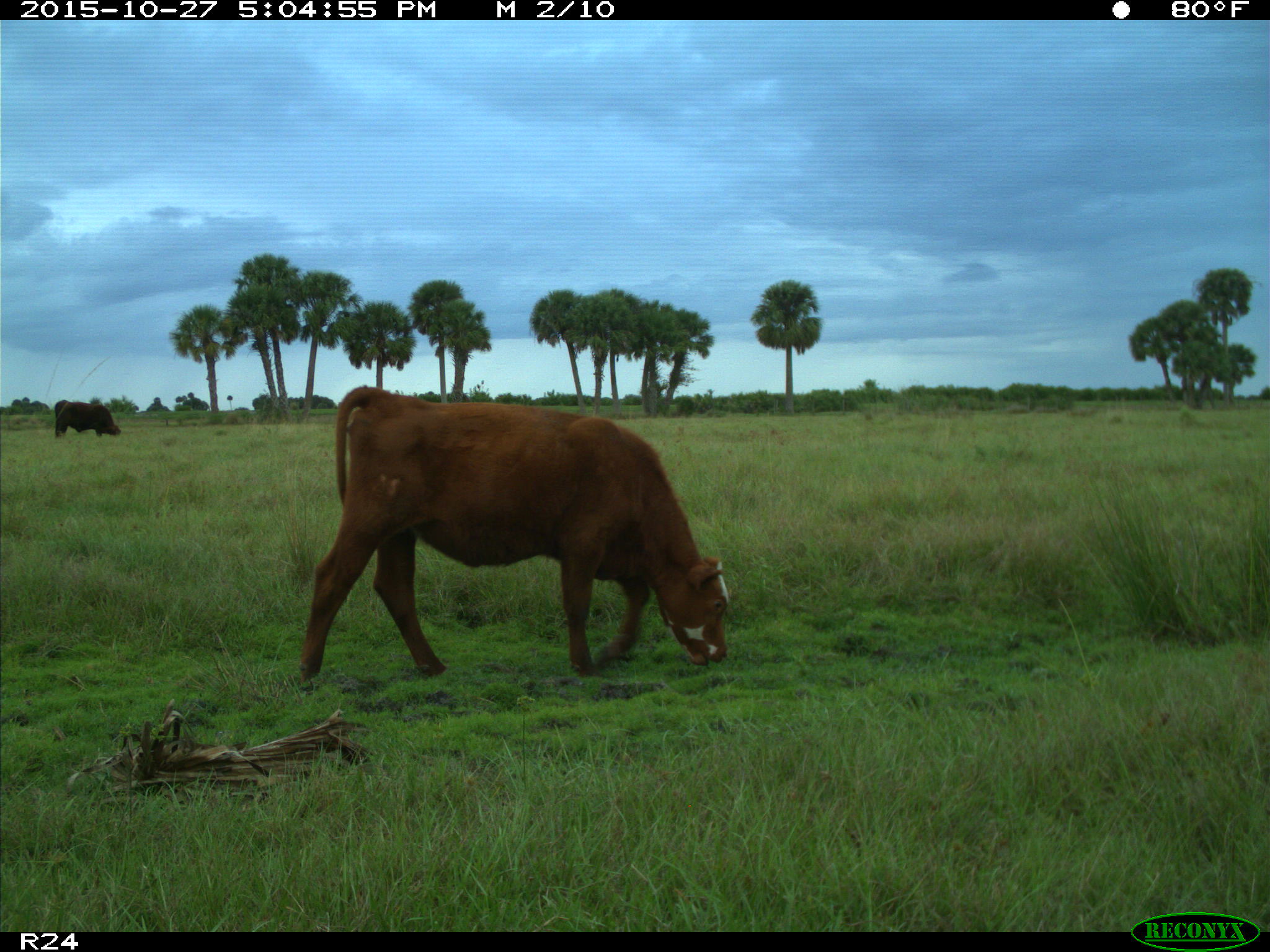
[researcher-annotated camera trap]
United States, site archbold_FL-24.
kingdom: Animalia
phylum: Chordata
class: Mammalia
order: Artiodactyla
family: Bovidae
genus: Bos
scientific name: Bos taurus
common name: domestic cow